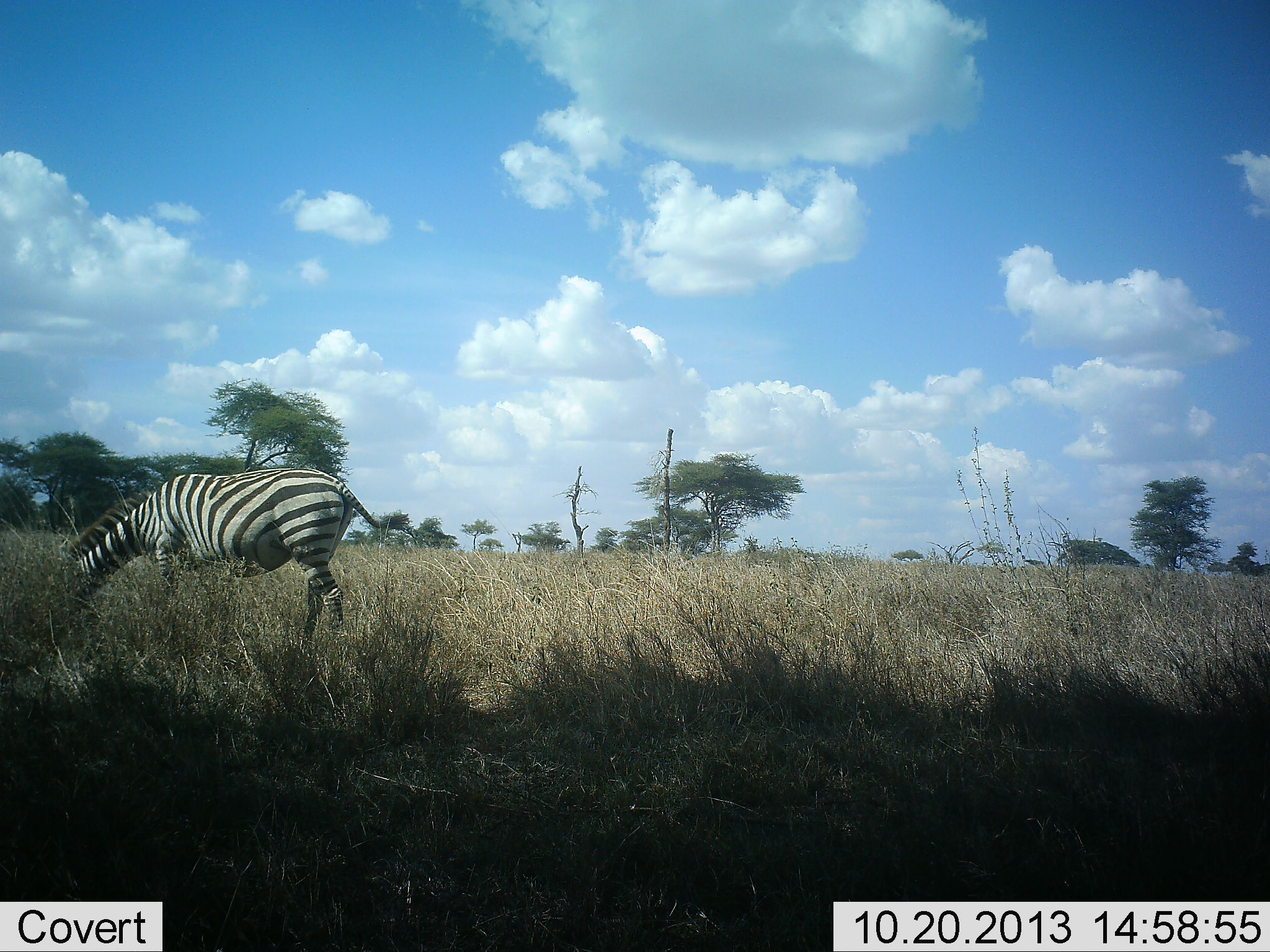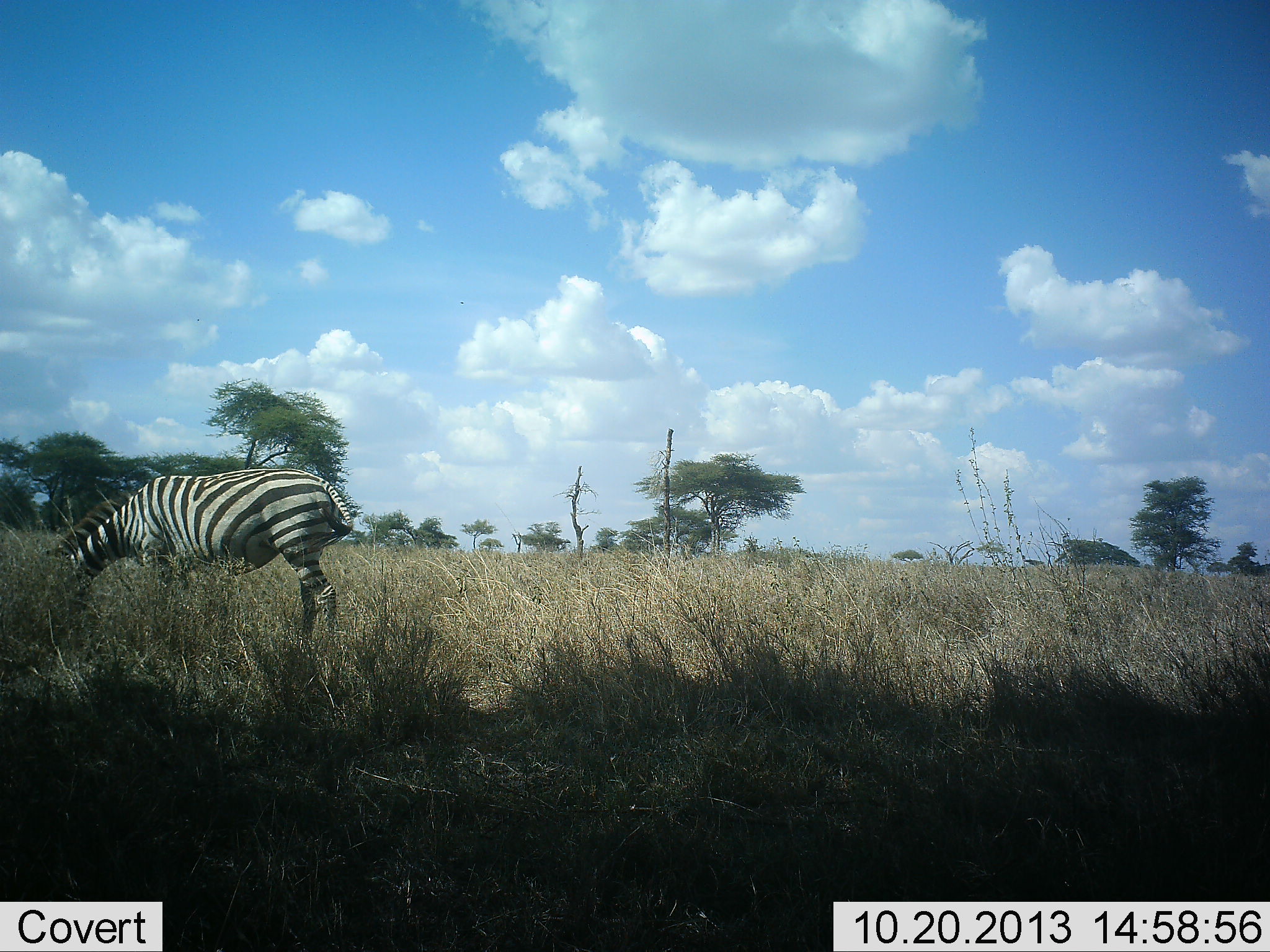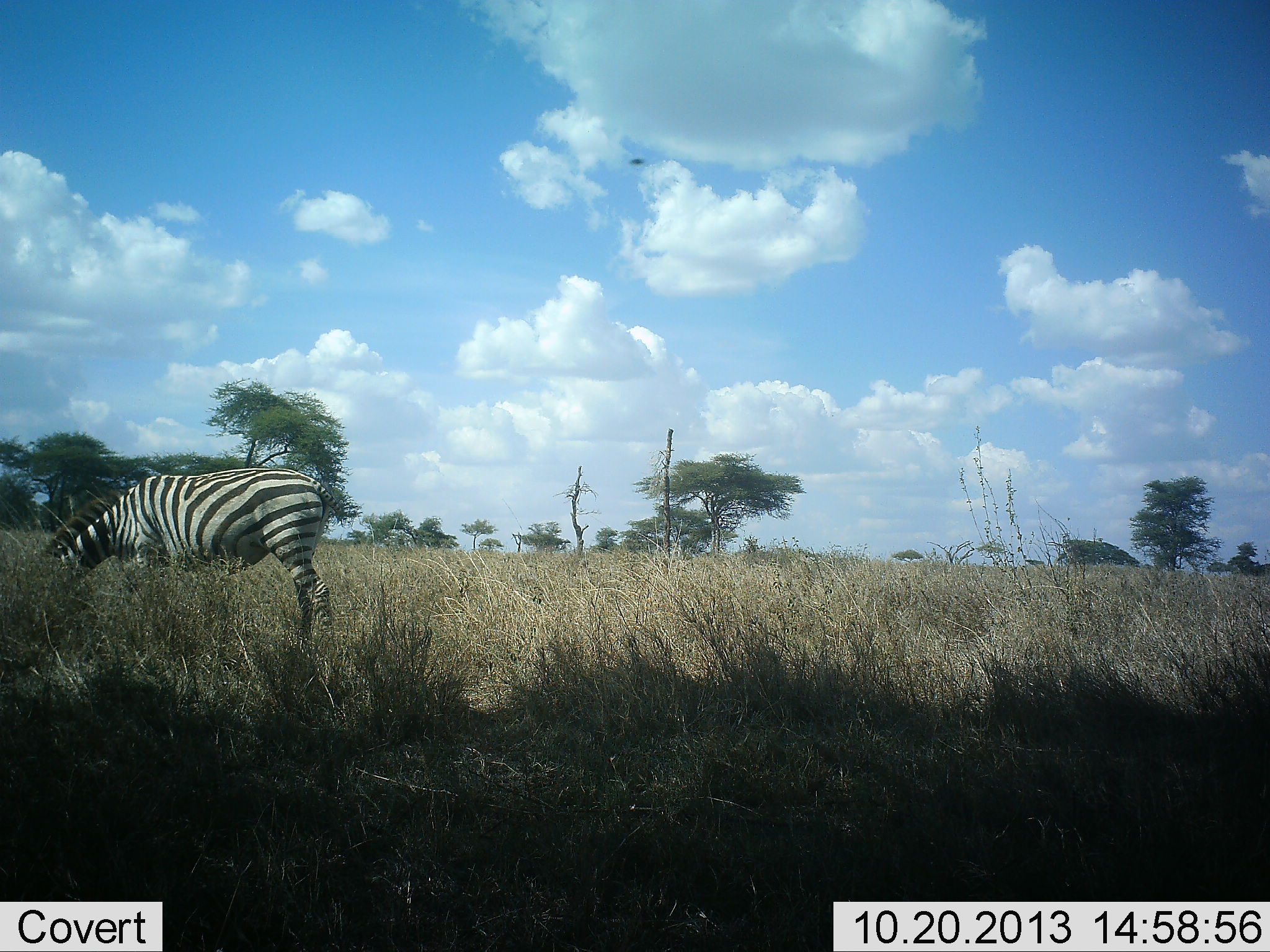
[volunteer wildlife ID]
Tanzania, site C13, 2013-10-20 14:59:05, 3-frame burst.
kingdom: Animalia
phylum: Chordata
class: Mammalia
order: Perissodactyla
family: Equidae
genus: Equus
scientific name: Equus quagga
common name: plains zebra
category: zebra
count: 1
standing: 16%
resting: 0%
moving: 9%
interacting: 0%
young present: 0%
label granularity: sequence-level